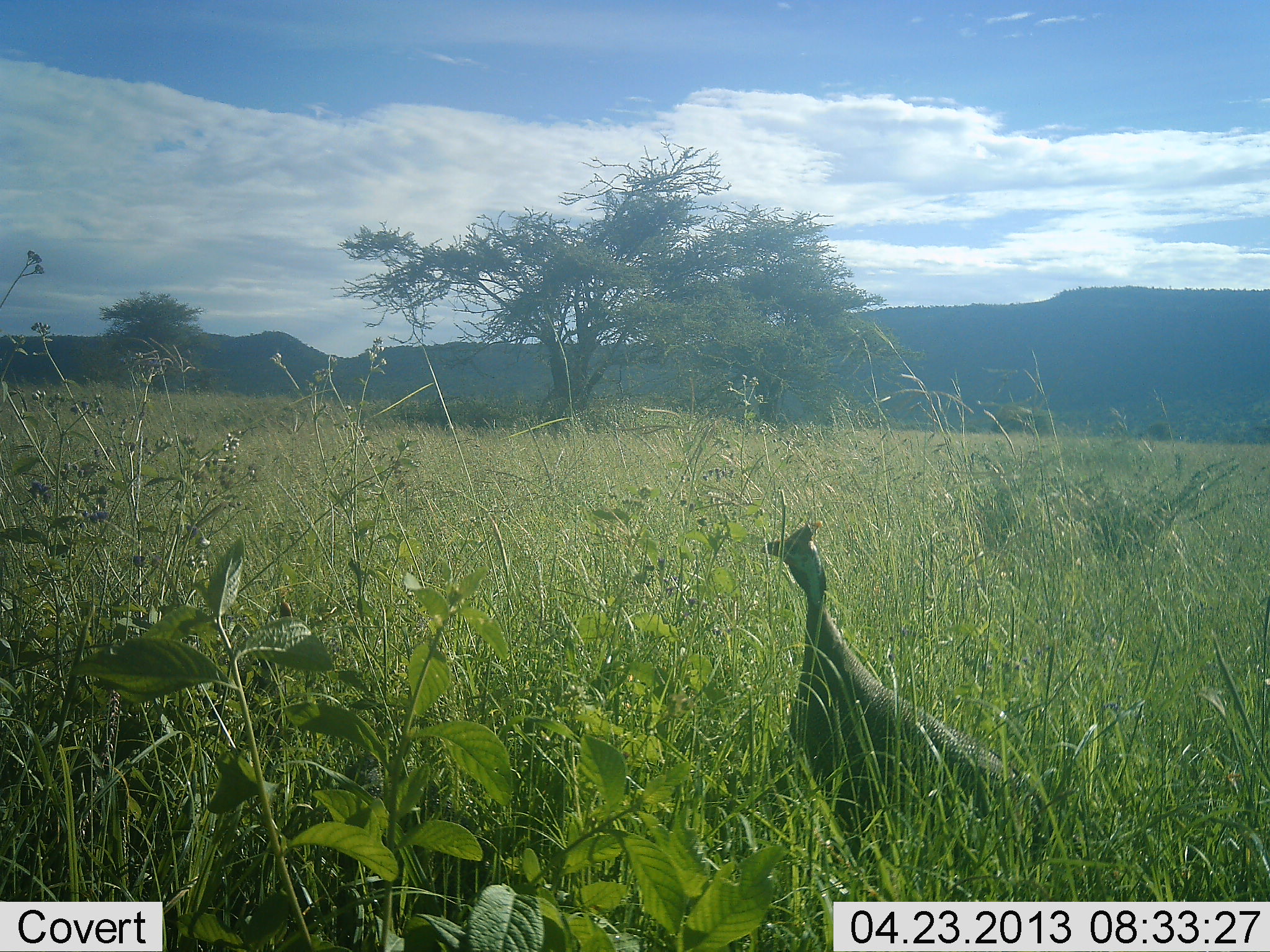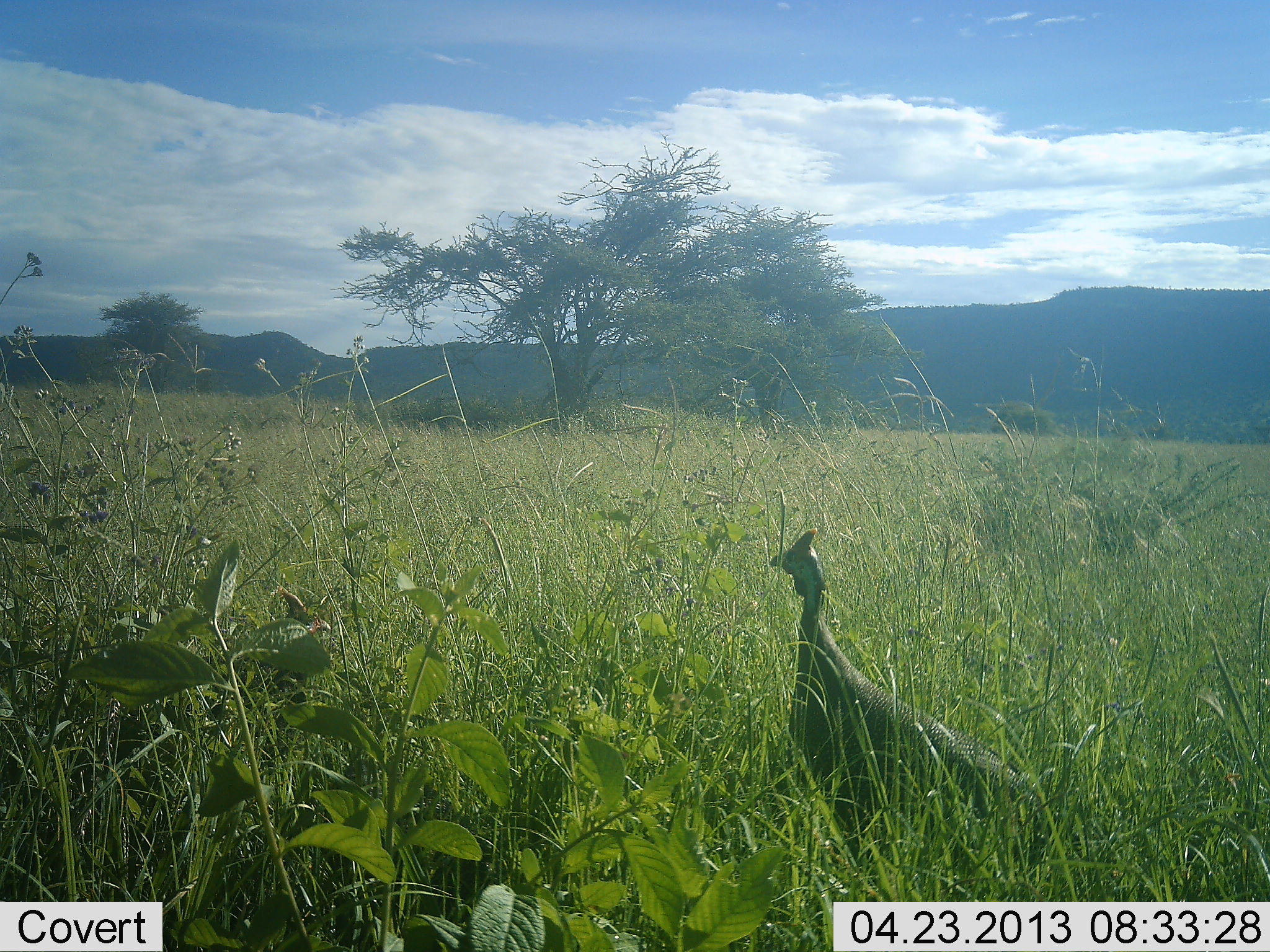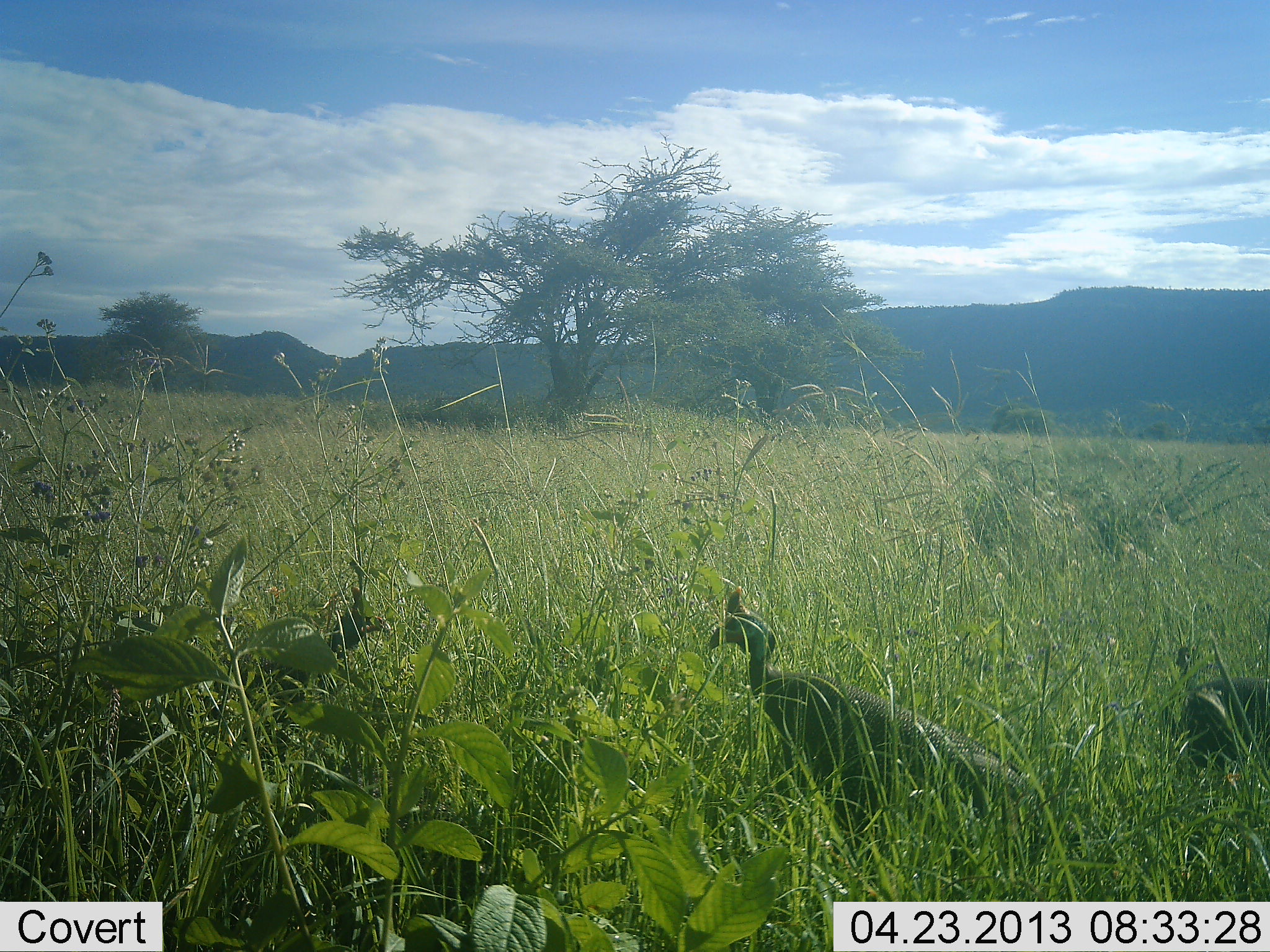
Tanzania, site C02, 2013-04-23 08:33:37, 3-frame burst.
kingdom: Animalia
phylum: Chordata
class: Aves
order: Galliformes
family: Numididae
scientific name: Numididae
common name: guinea fowl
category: guineafowl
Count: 2.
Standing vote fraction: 100%.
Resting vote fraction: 0%.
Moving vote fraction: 50%.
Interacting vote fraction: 0%.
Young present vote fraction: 0%.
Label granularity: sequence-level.